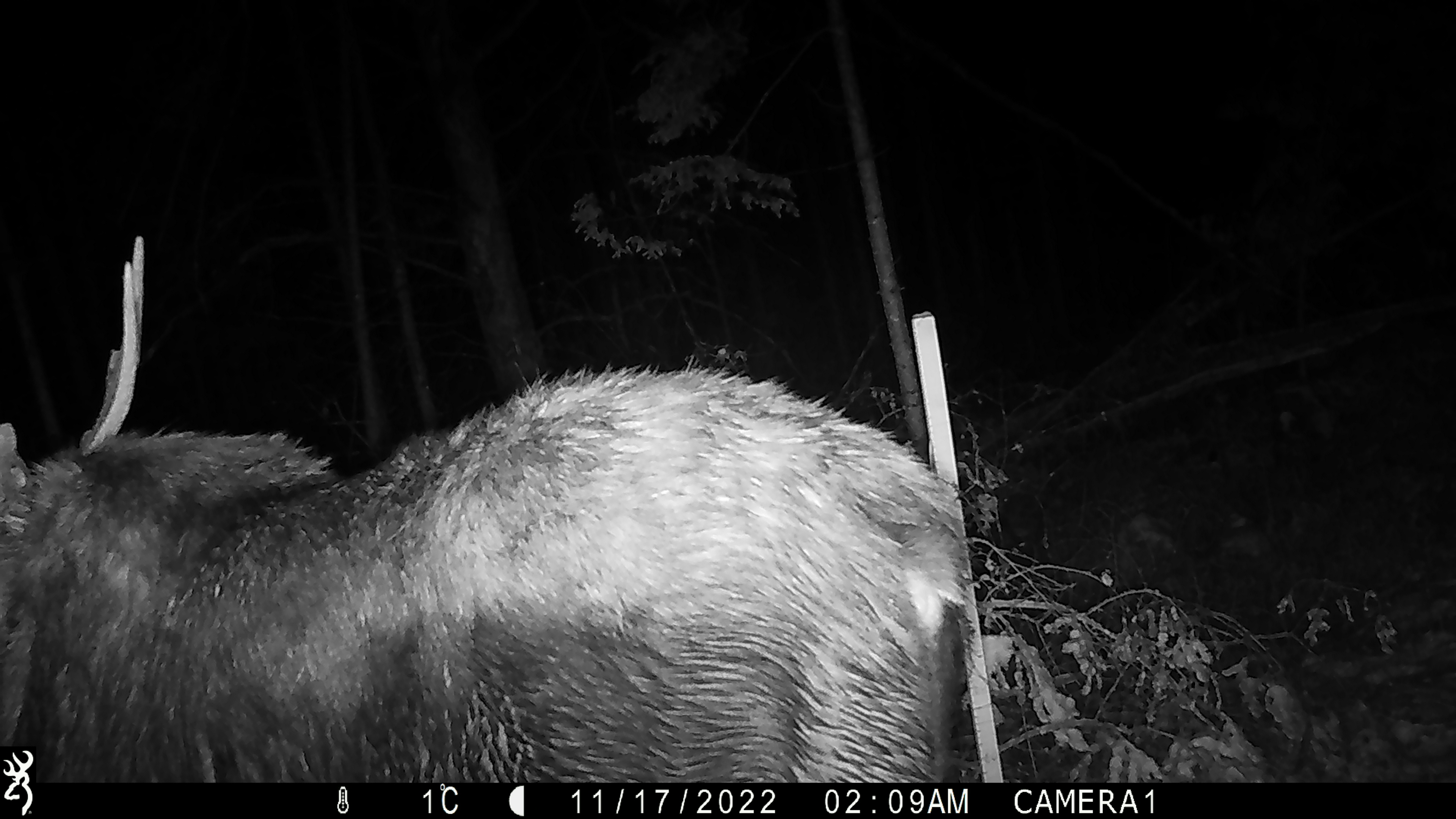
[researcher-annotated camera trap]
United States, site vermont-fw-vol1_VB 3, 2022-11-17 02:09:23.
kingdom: Animalia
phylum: Chordata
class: Mammalia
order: Artiodactyla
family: Cervidae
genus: Alces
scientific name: Alces alces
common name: moose